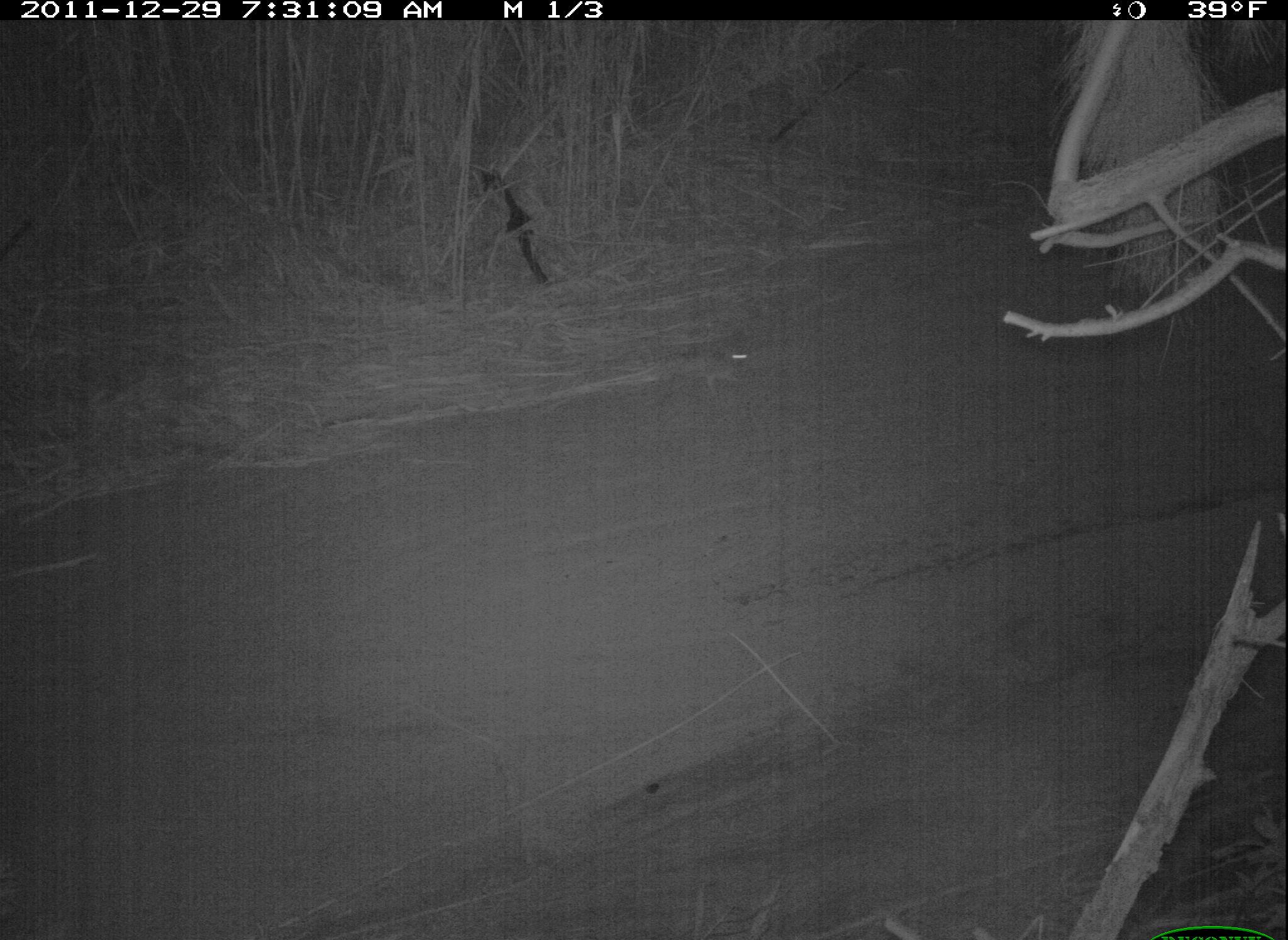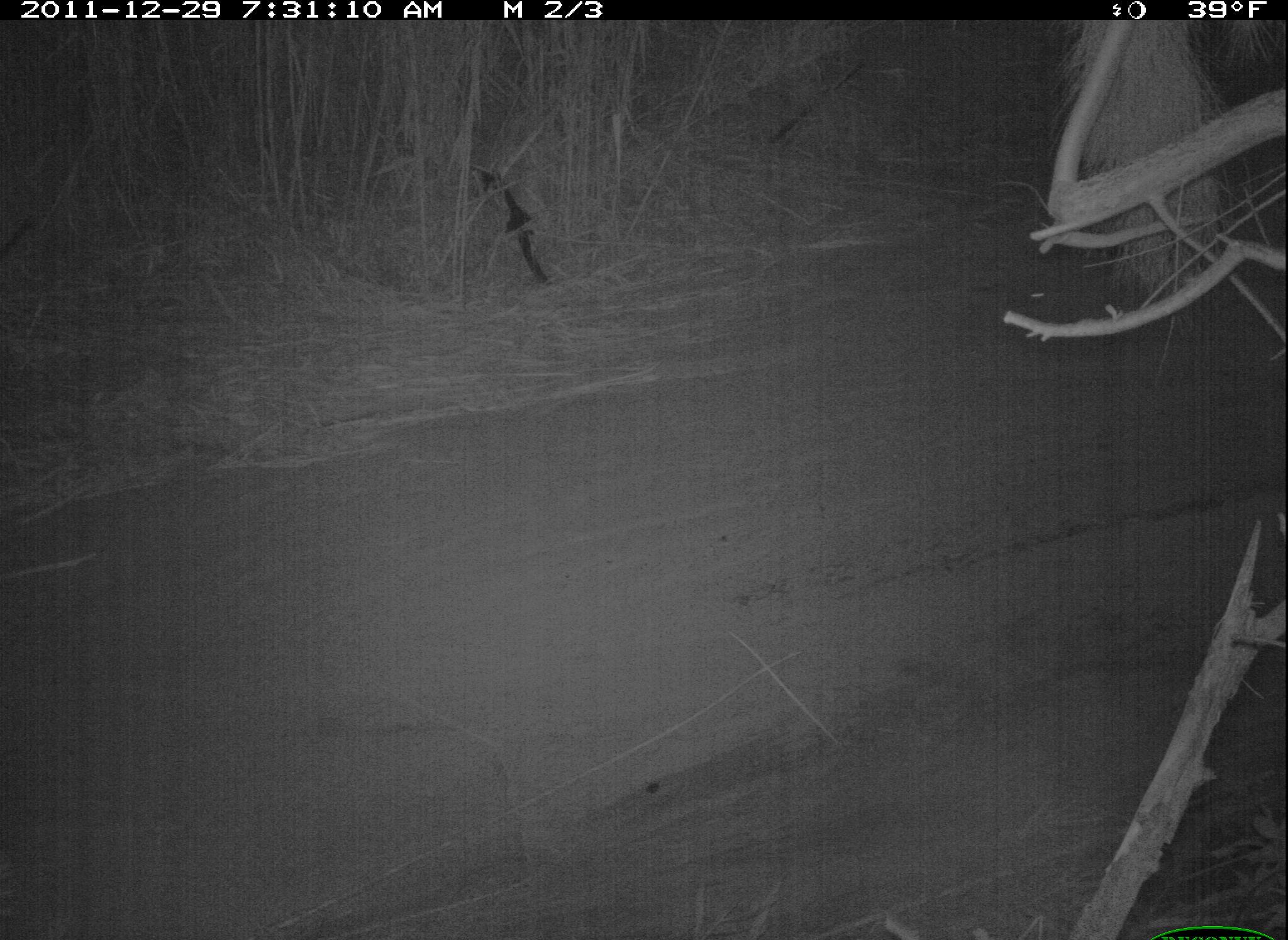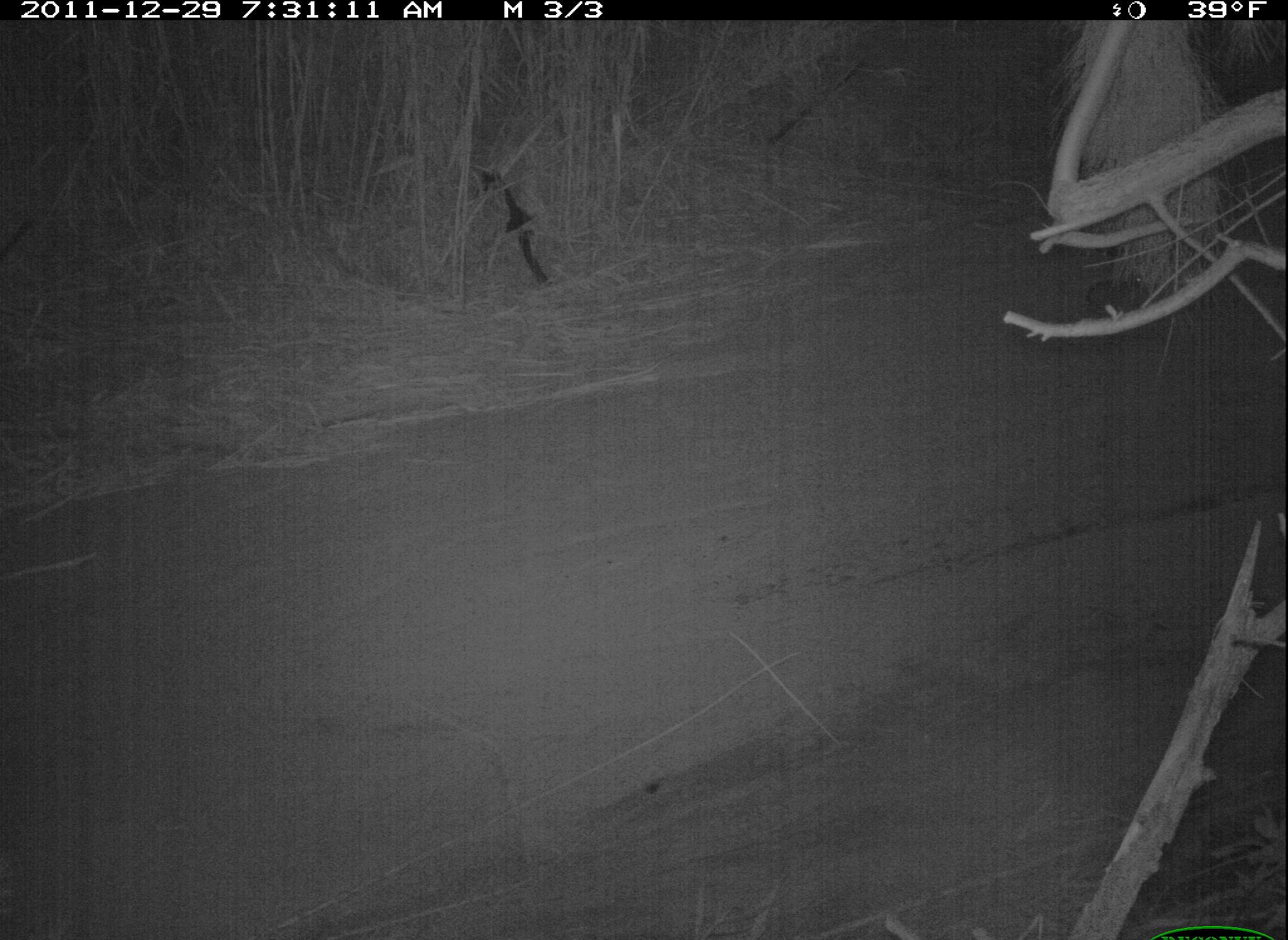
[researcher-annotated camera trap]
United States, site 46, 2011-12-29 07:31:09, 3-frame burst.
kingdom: Animalia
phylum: Chordata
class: Mammalia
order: Lagomorpha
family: Leporidae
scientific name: Leporidae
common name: rabbits and hares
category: rabbit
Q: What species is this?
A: Rabbit (rabbits and hares) (Leporidae).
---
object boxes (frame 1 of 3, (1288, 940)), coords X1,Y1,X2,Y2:
rabbit: 658,340,754,399